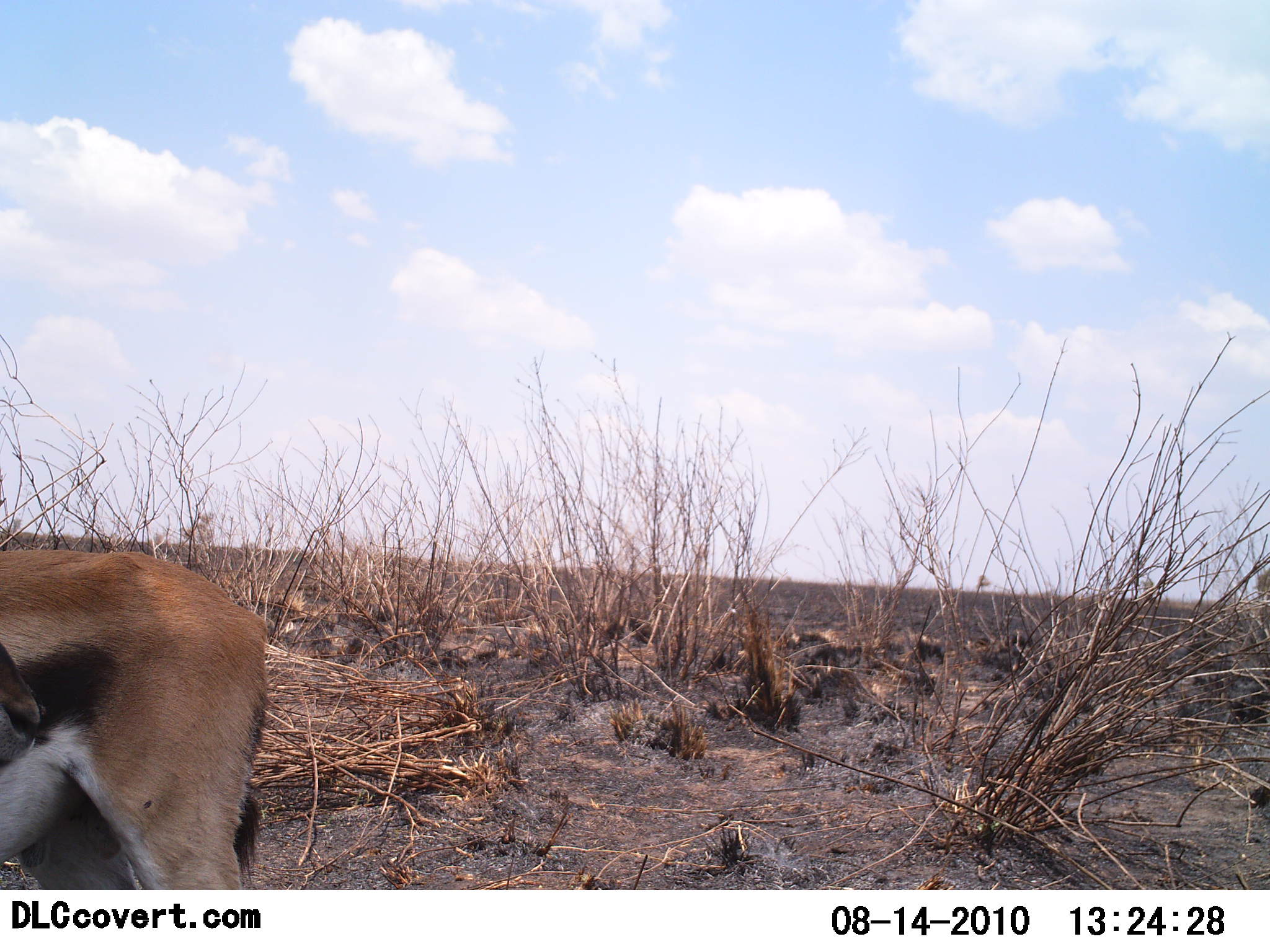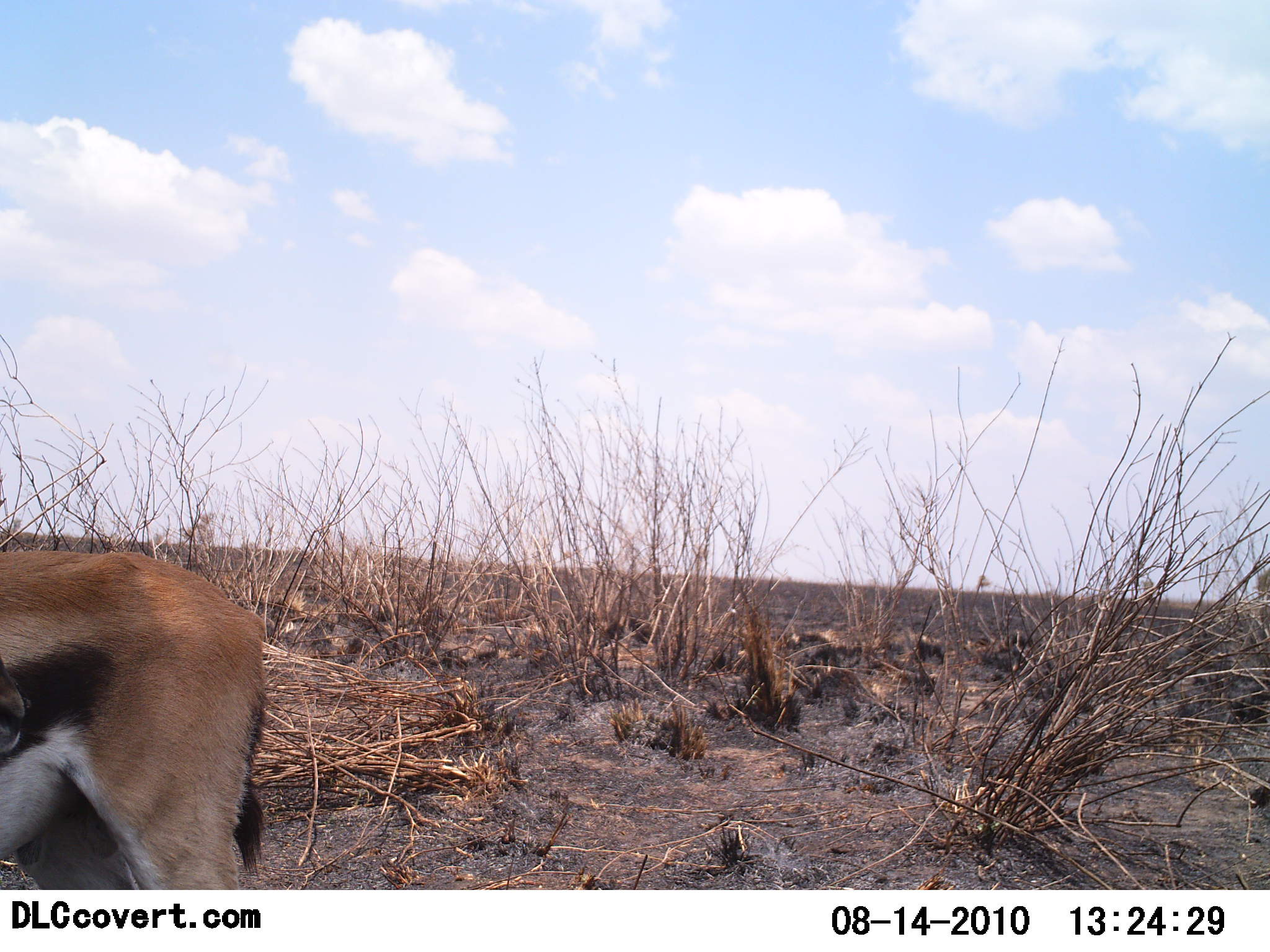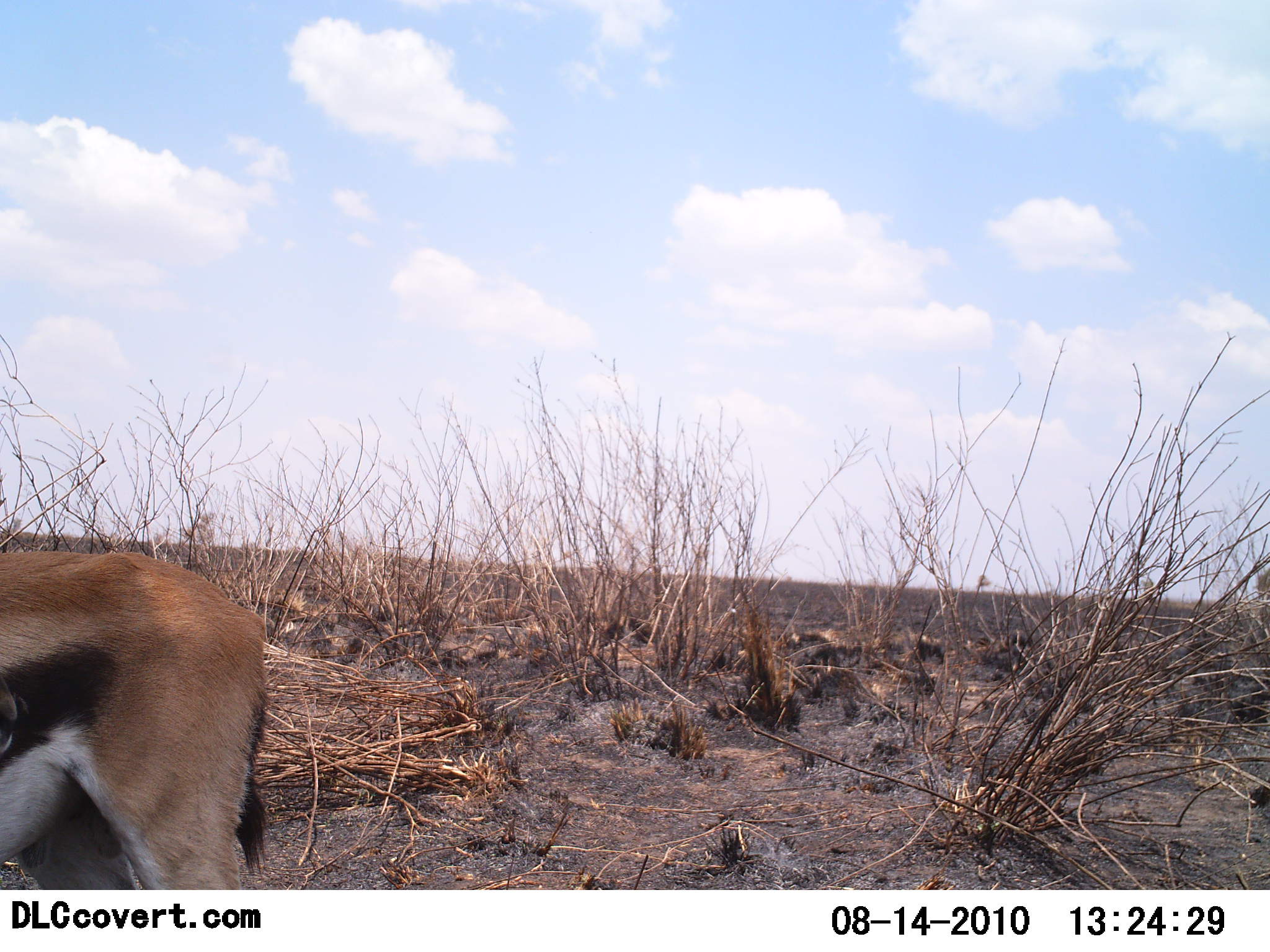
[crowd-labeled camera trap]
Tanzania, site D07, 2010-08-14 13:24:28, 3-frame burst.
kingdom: Animalia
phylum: Chordata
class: Mammalia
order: Artiodactyla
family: Bovidae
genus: Eudorcas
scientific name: Eudorcas thomsonii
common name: thomson's gazelle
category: gazellethomsons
Gazellethomsons (thomson's gazelle) (Eudorcas thomsonii), count 1. Behavior (volunteer vote fractions): standing 100%, resting 7%, moving 0%, interacting 0%. Young present (vote fraction): 0%. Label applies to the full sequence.